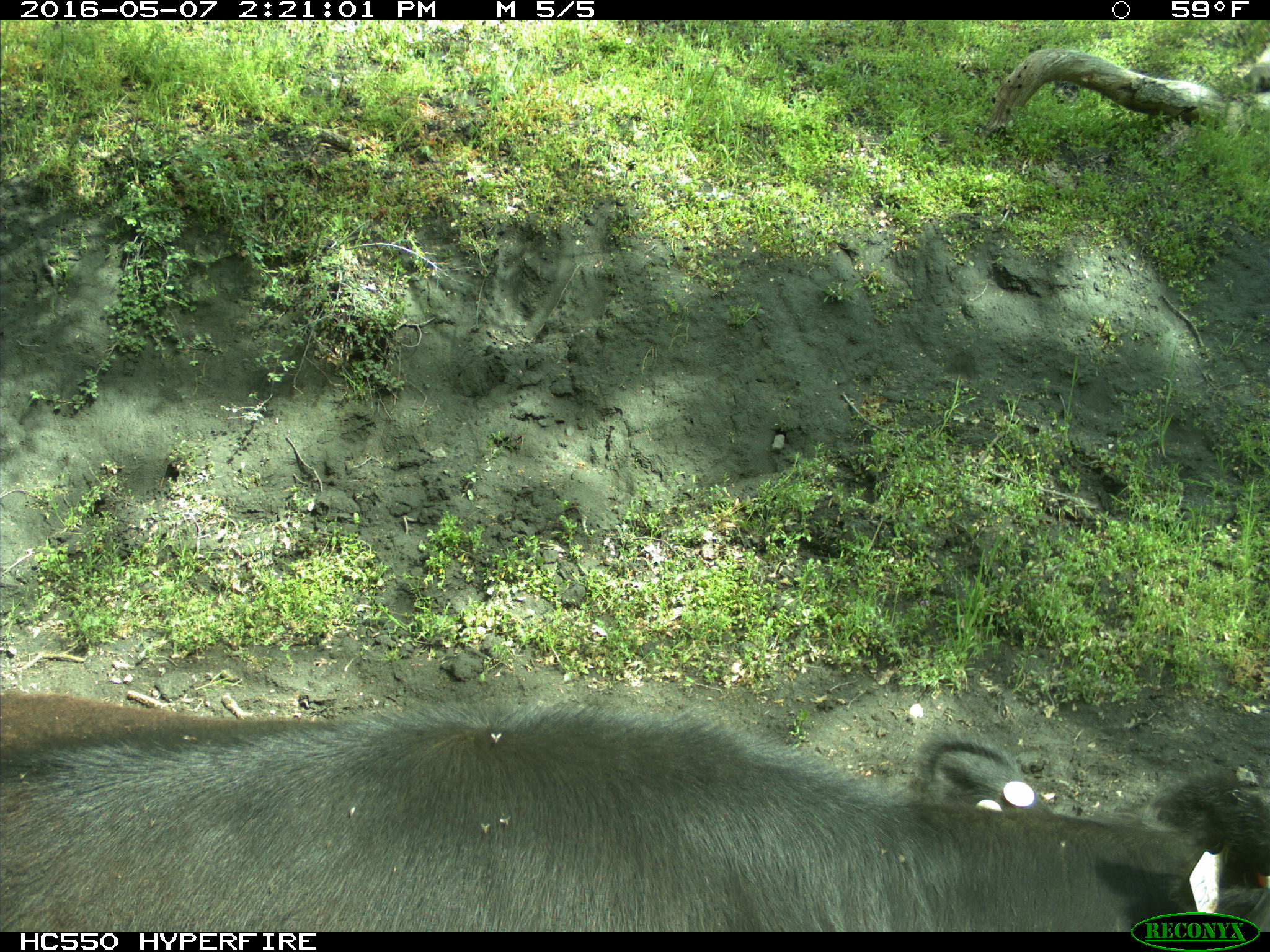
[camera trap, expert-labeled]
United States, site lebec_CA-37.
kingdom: Animalia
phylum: Chordata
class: Mammalia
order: Artiodactyla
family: Bovidae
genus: Bos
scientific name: Bos taurus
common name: domestic cow